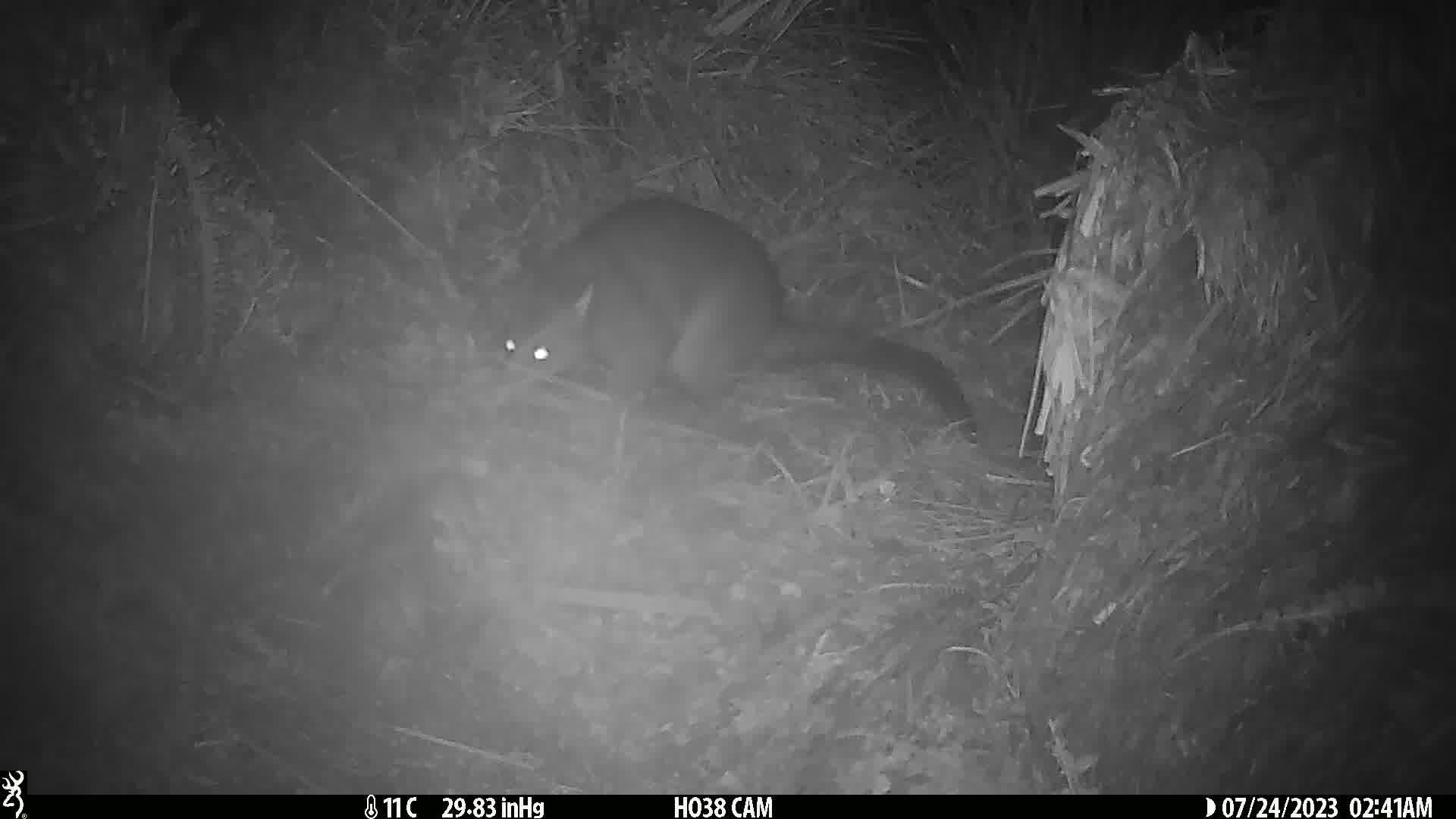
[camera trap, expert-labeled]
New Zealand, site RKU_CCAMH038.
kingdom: Animalia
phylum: Chordata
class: Mammalia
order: Diprotodontia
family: Phalangeridae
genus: Trichosurus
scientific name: Trichosurus vulpecula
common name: common brushtail possum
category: possum